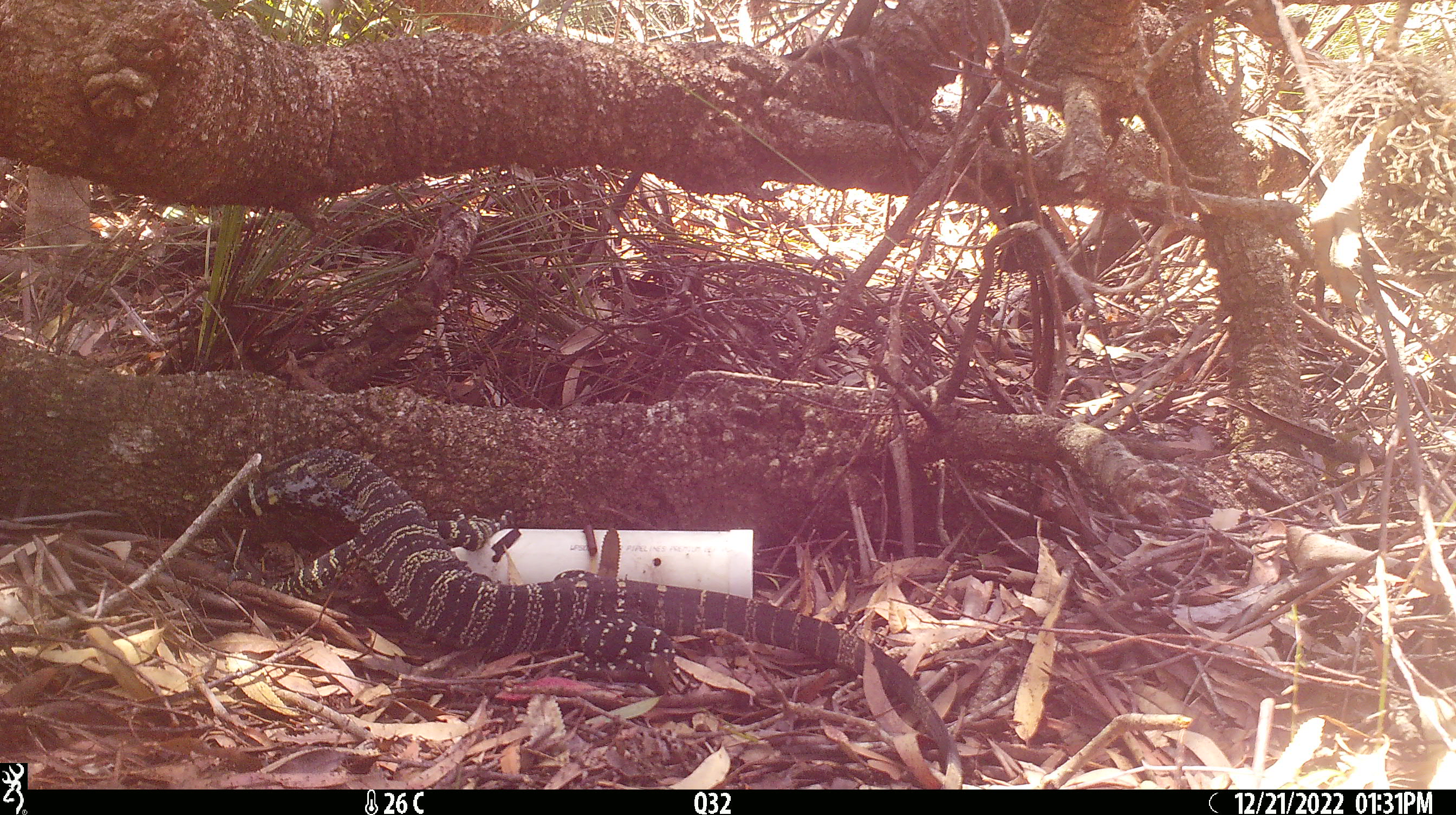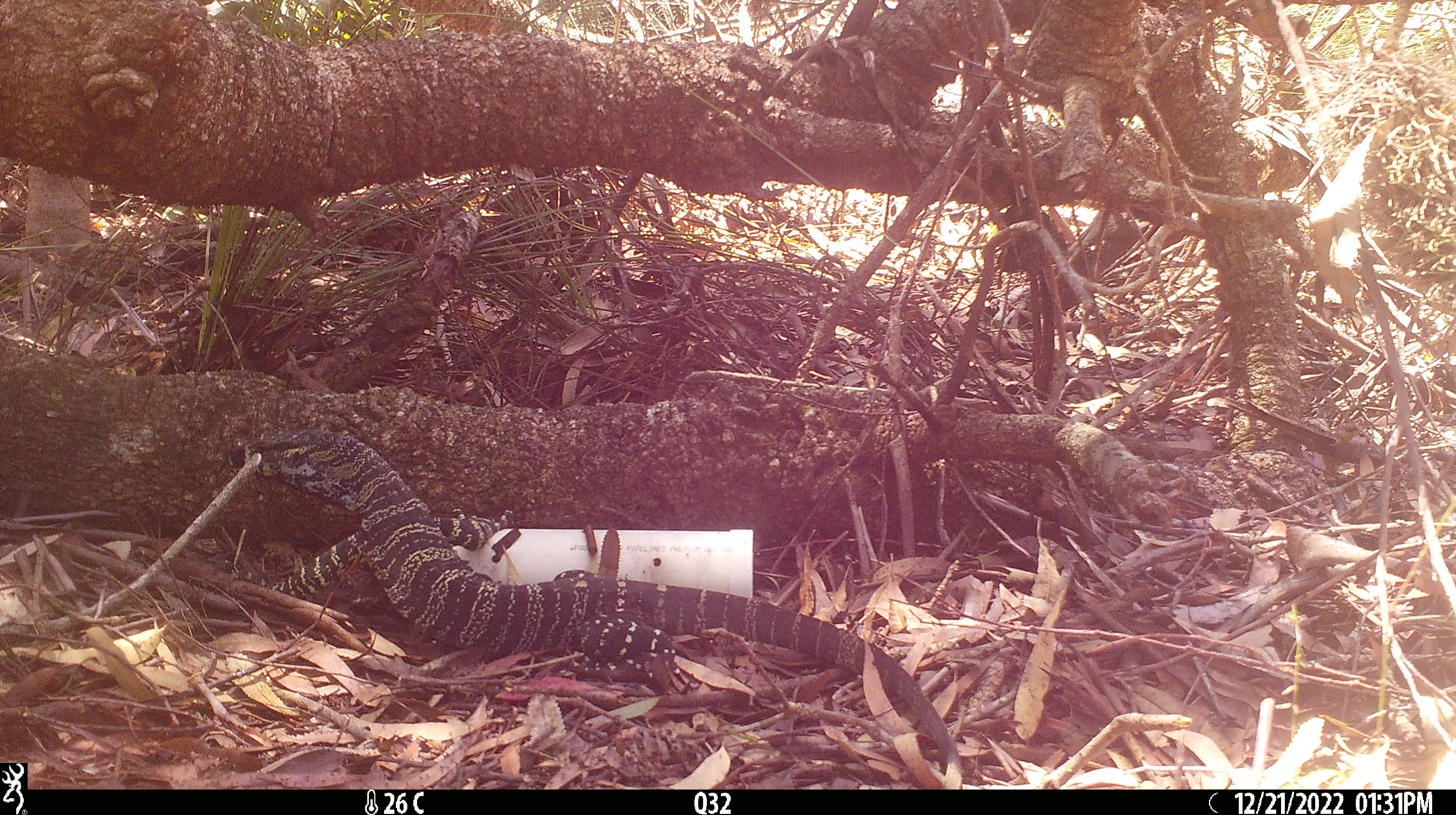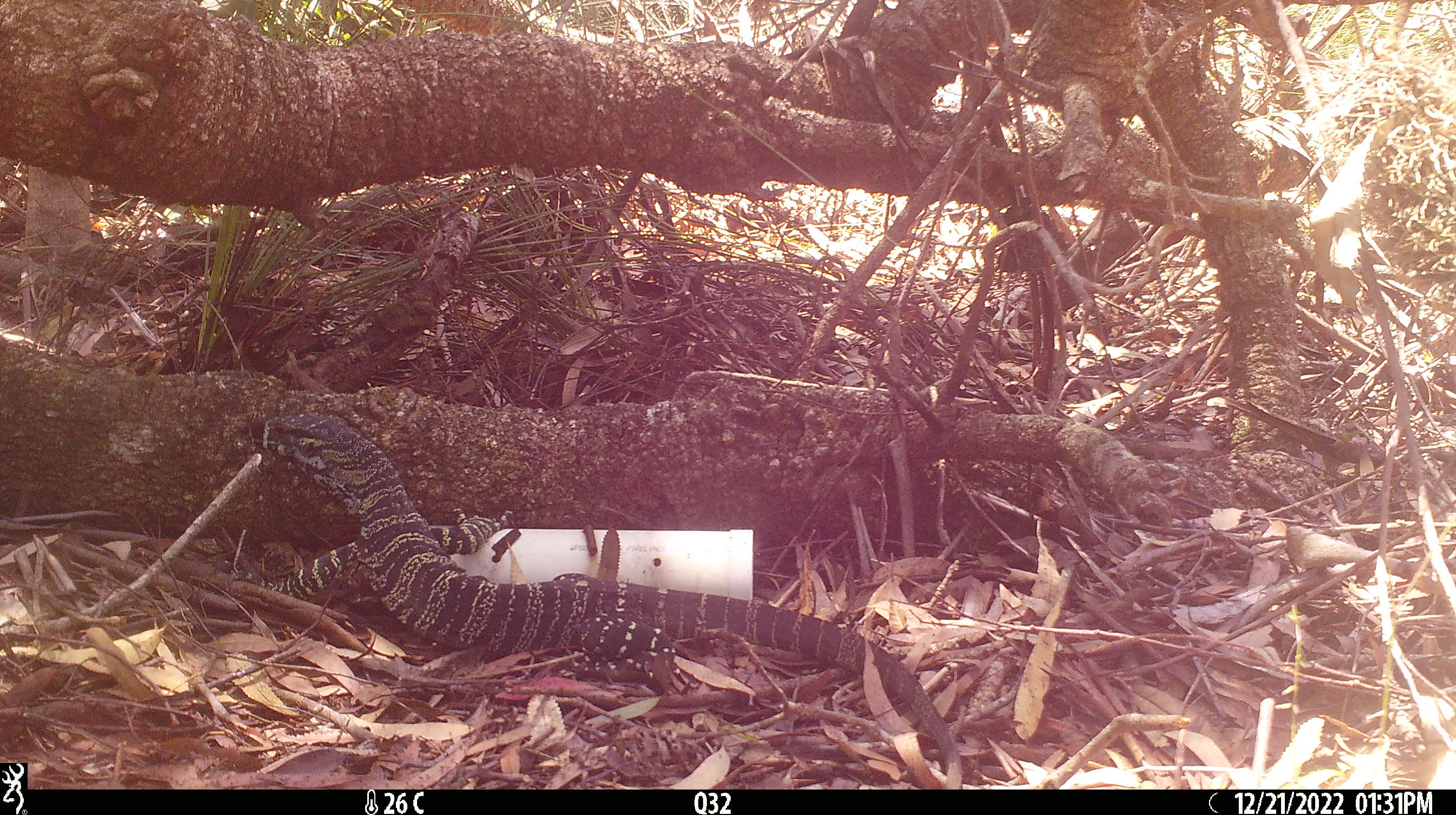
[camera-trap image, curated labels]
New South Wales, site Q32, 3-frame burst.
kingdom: Animalia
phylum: Chordata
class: Reptilia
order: Squamata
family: Varanidae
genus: Varanus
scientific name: Varanus varius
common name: lace monitor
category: goanna